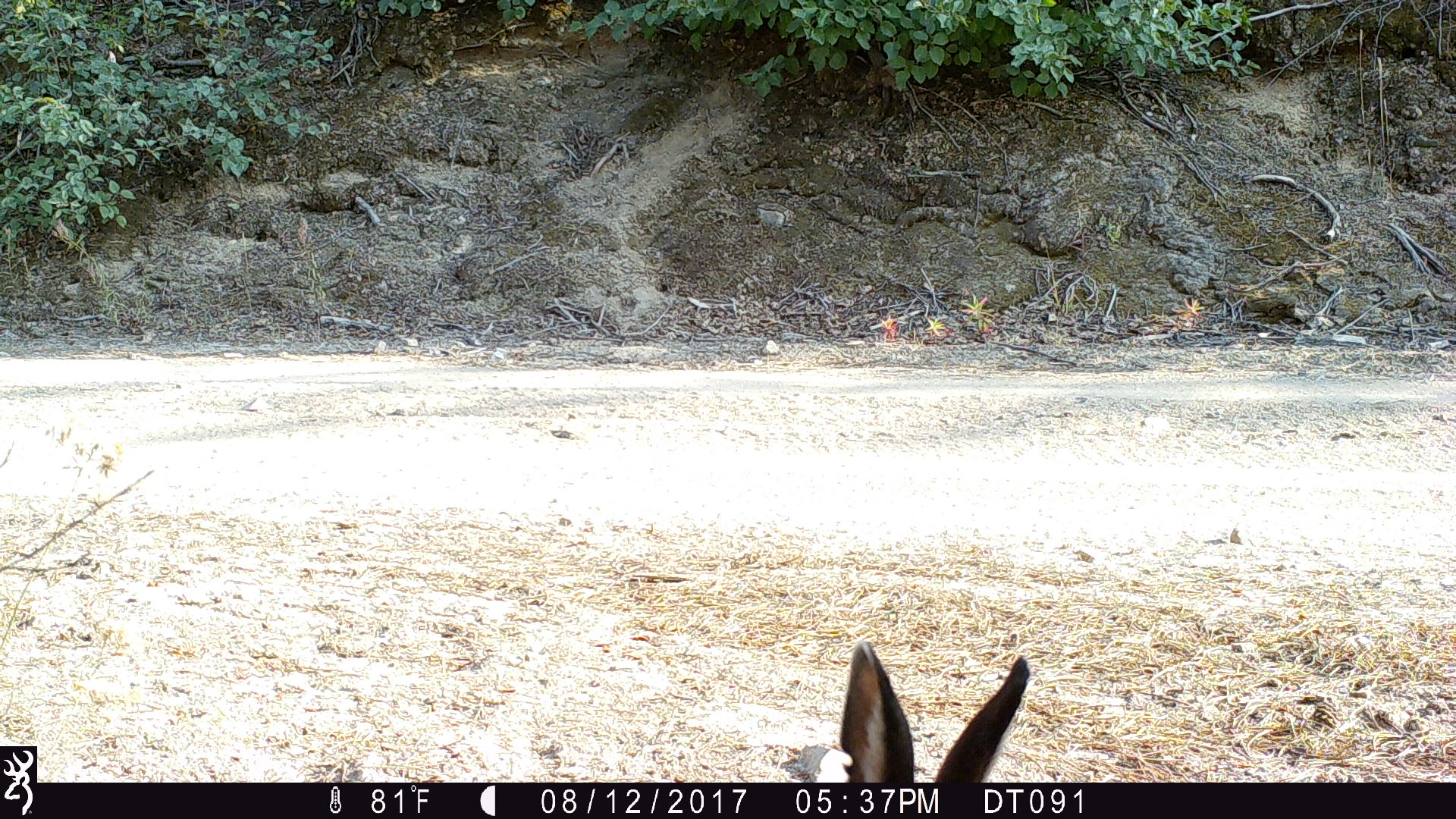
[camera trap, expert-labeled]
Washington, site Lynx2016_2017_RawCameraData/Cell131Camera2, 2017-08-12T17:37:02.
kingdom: Animalia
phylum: Chordata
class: Mammalia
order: Lagomorpha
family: Leporidae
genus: Lepus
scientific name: Lepus americanus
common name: snowshoe hare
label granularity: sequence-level